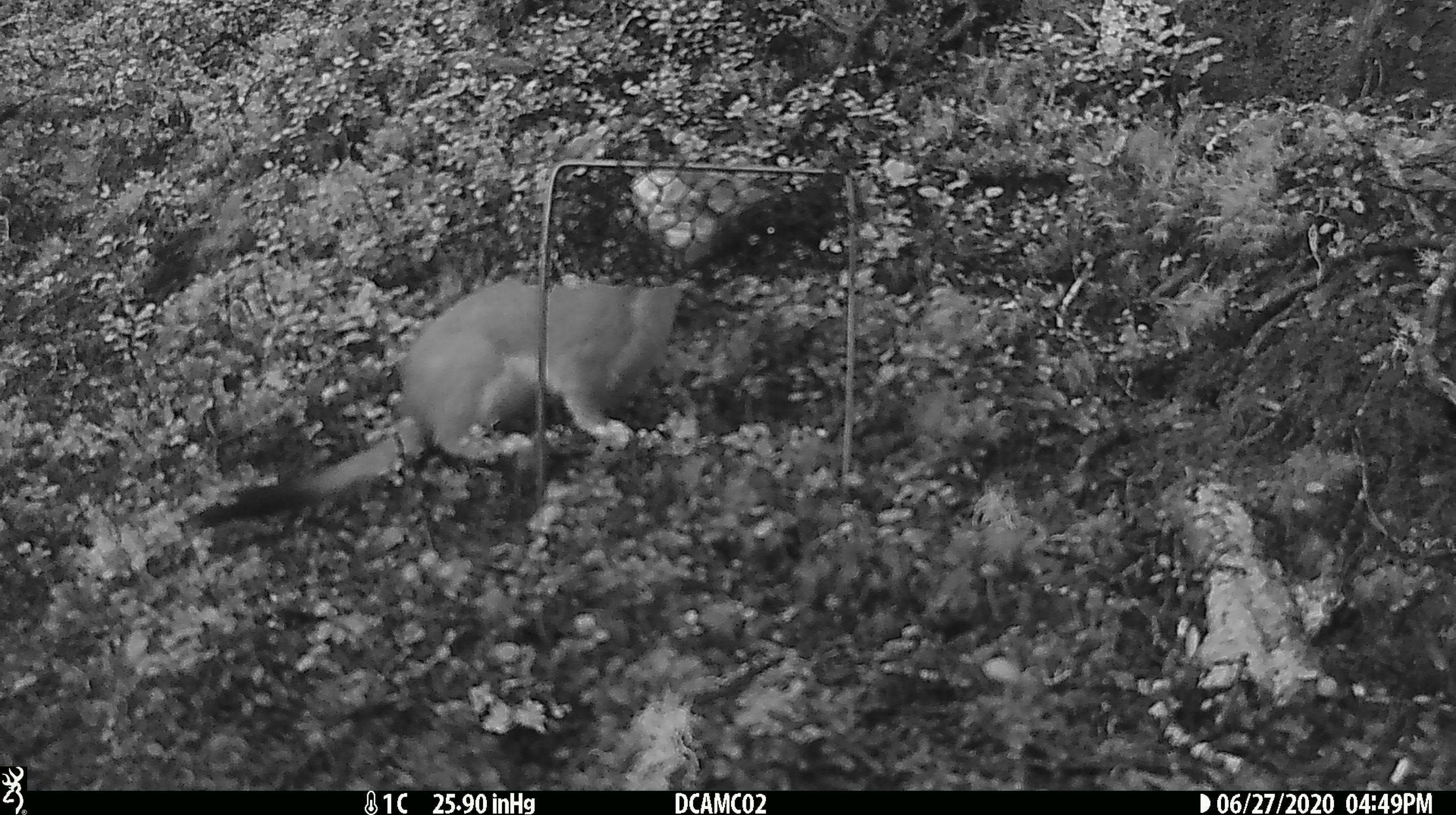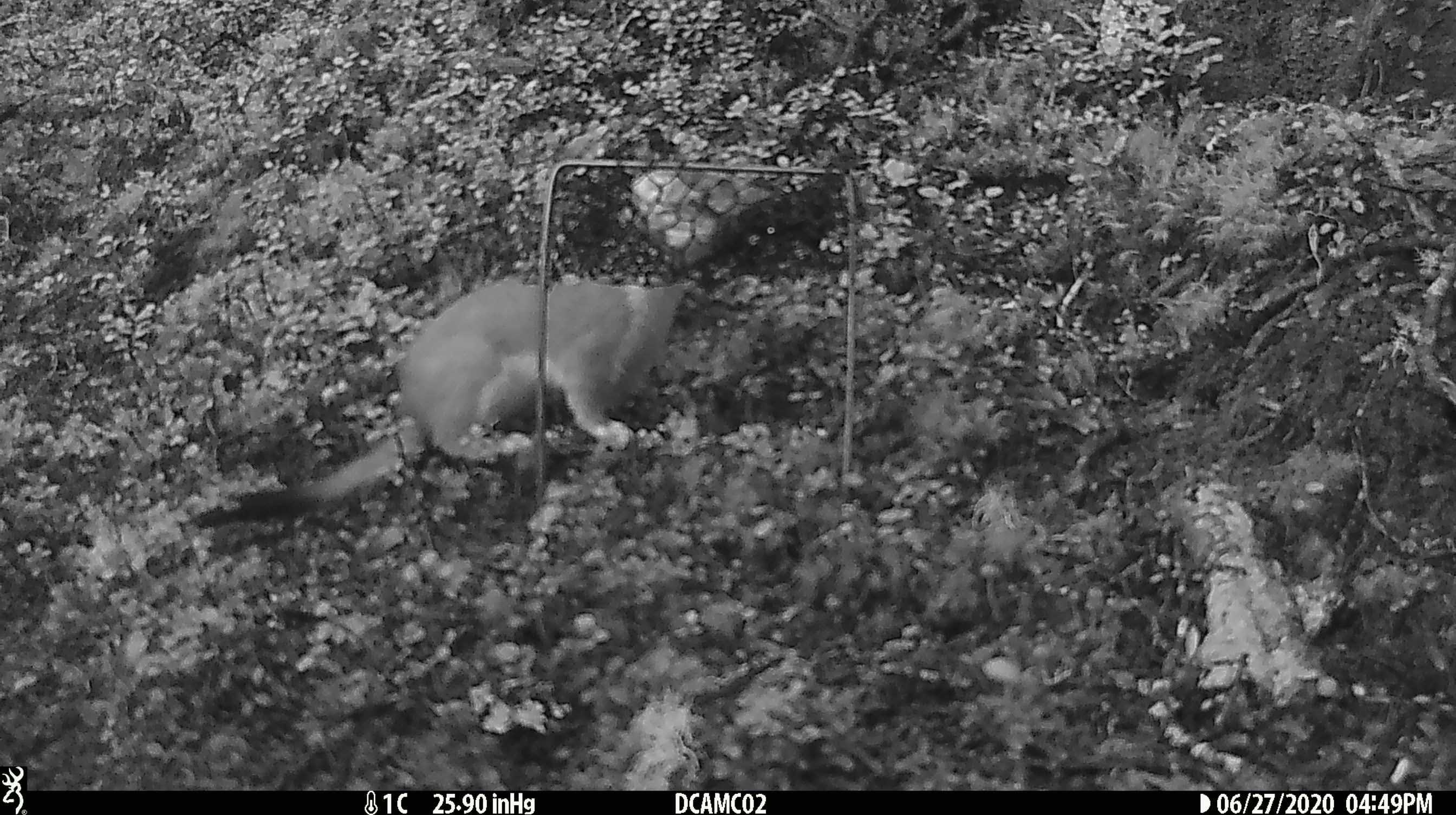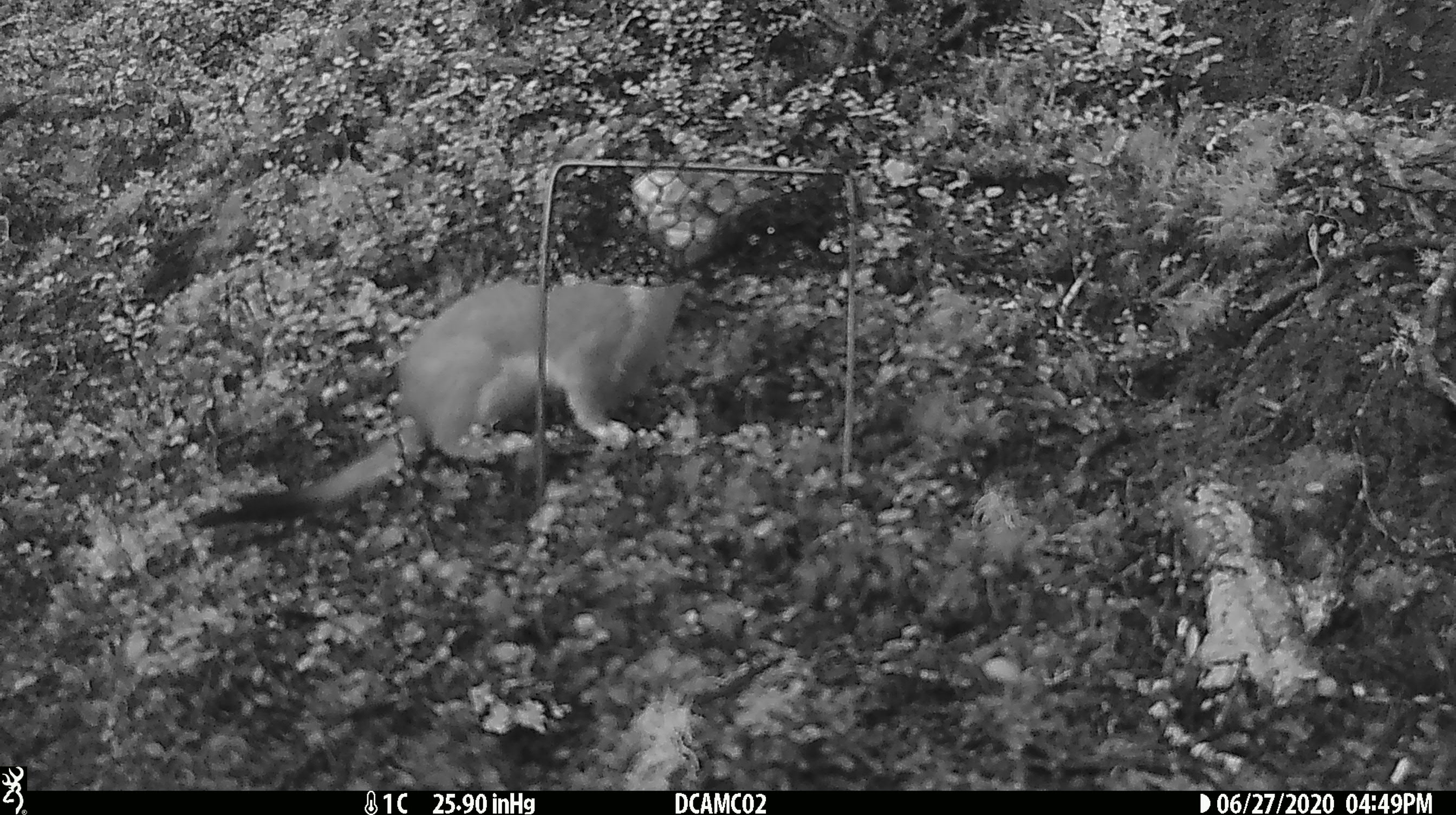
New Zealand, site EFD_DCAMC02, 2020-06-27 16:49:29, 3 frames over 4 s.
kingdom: Animalia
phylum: Chordata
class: Mammalia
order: Carnivora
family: Mustelidae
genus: Mustela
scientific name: Mustela erminea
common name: stoat